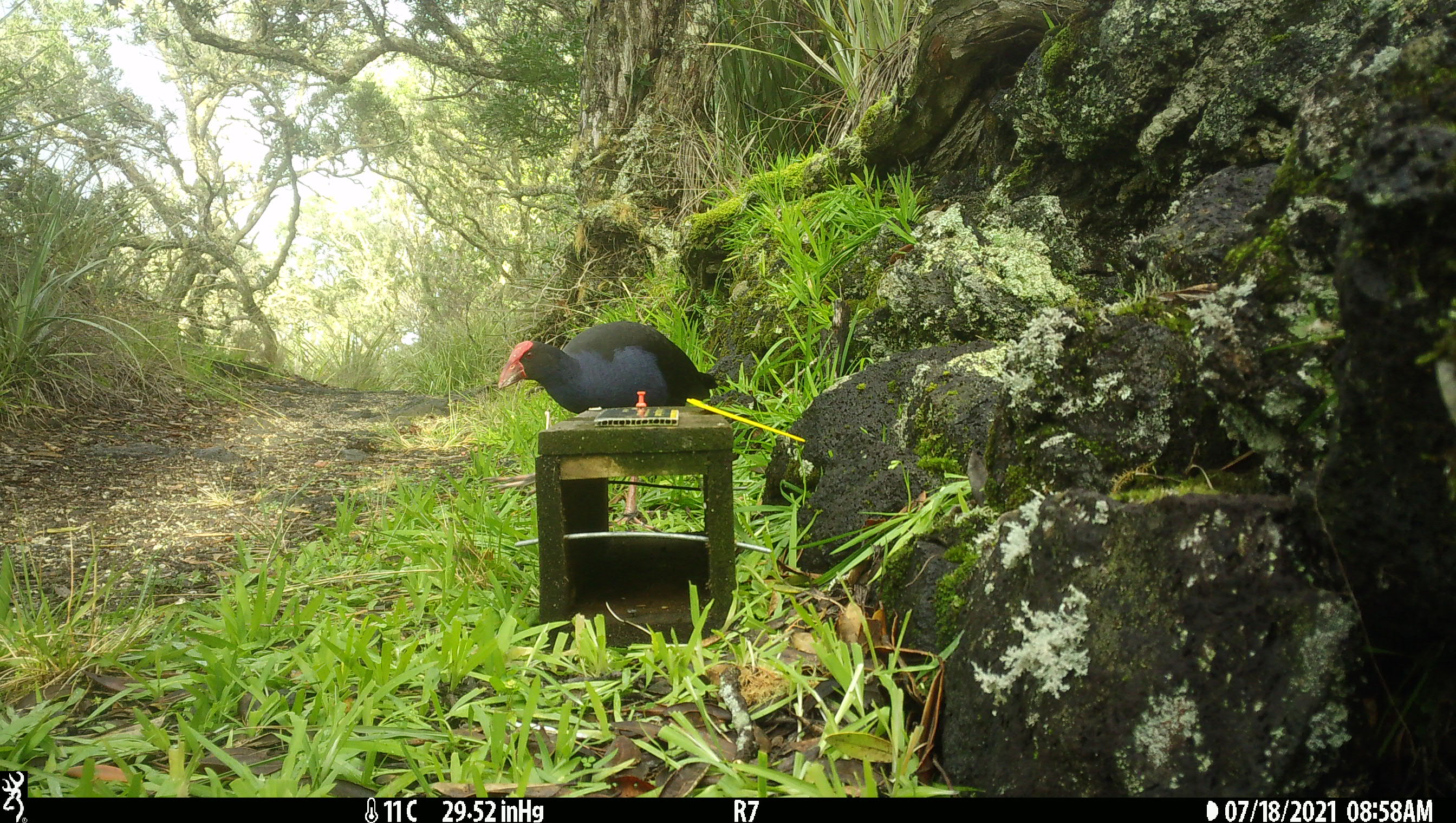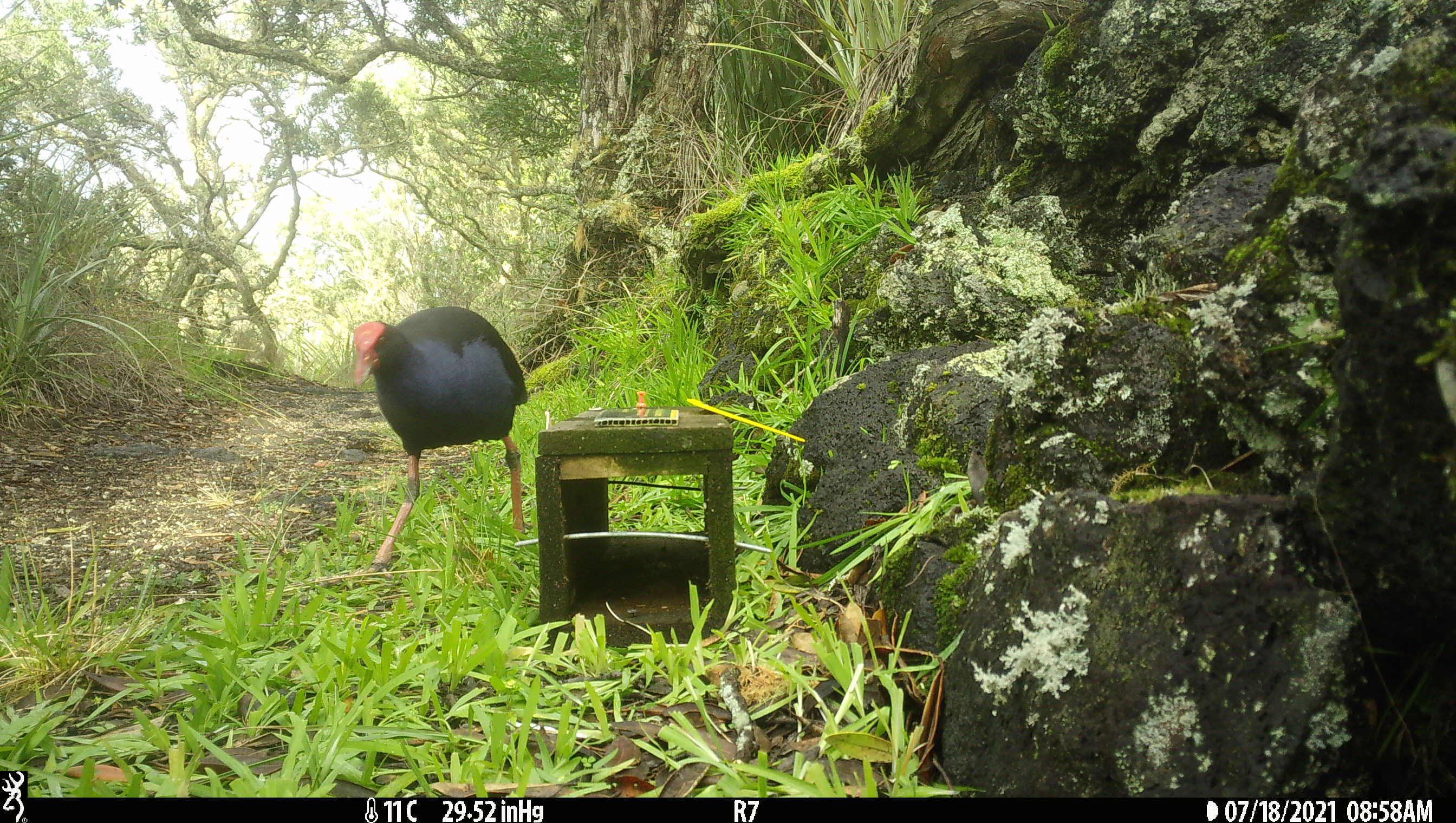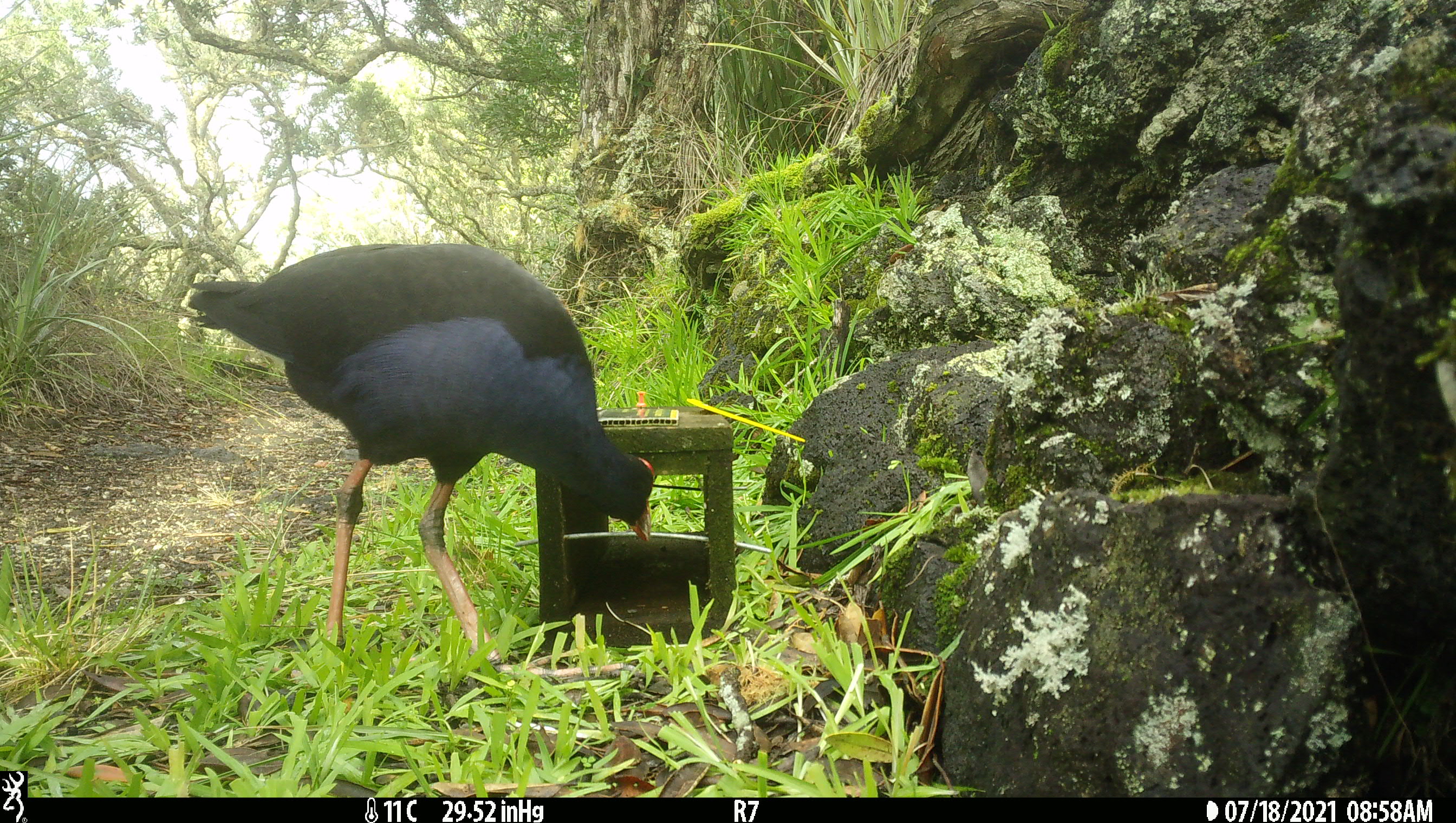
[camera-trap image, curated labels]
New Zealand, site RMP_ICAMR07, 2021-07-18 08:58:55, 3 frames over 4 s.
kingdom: Animalia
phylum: Chordata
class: Aves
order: Gruiformes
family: Rallidae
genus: Porphyrio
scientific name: Porphyrio melanotus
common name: australasian swamphen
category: pukeko